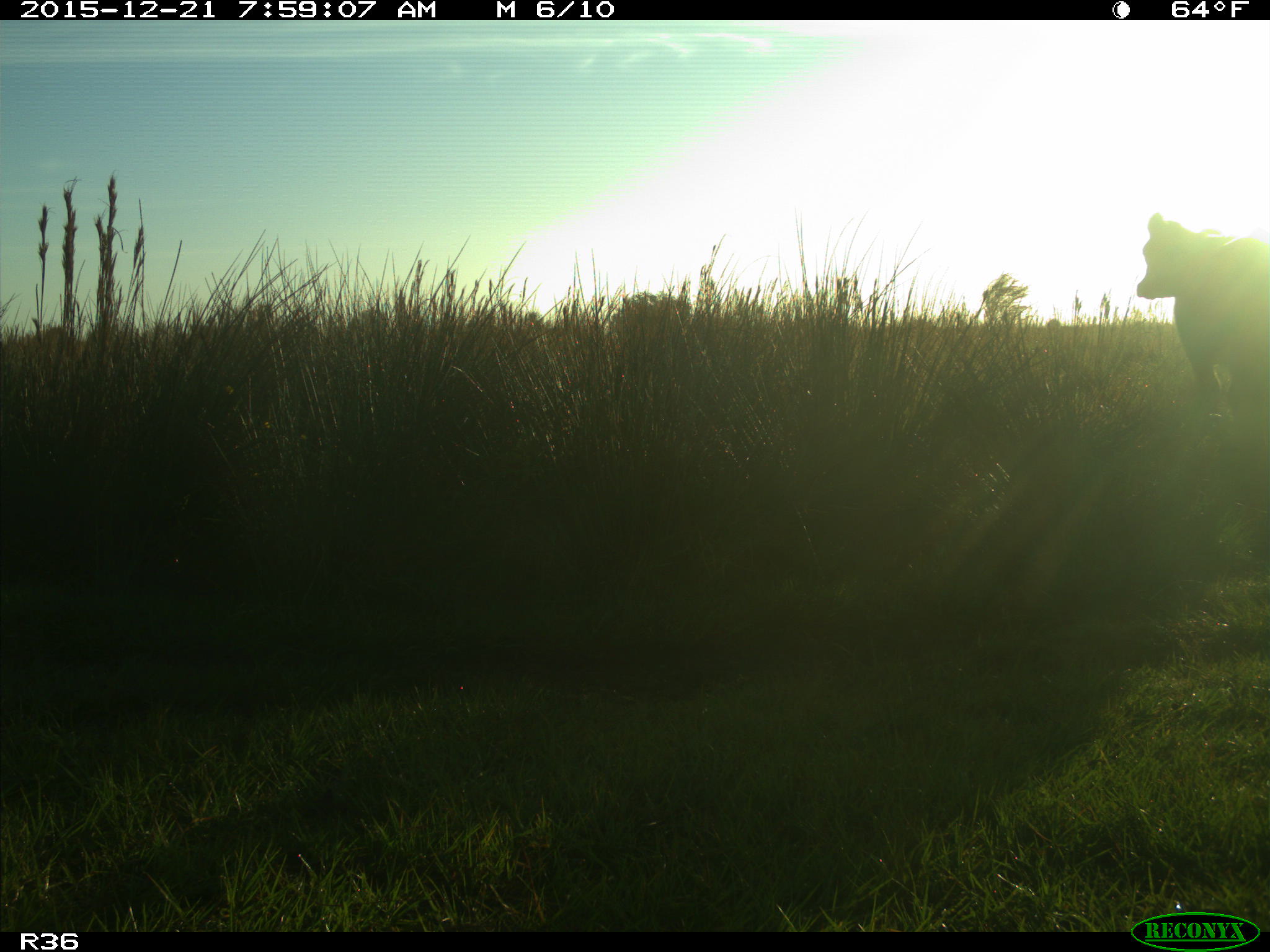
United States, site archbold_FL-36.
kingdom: Animalia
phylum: Chordata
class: Mammalia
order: Artiodactyla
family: Bovidae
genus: Bos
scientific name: Bos taurus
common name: domestic cow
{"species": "Bos taurus (domestic cow)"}